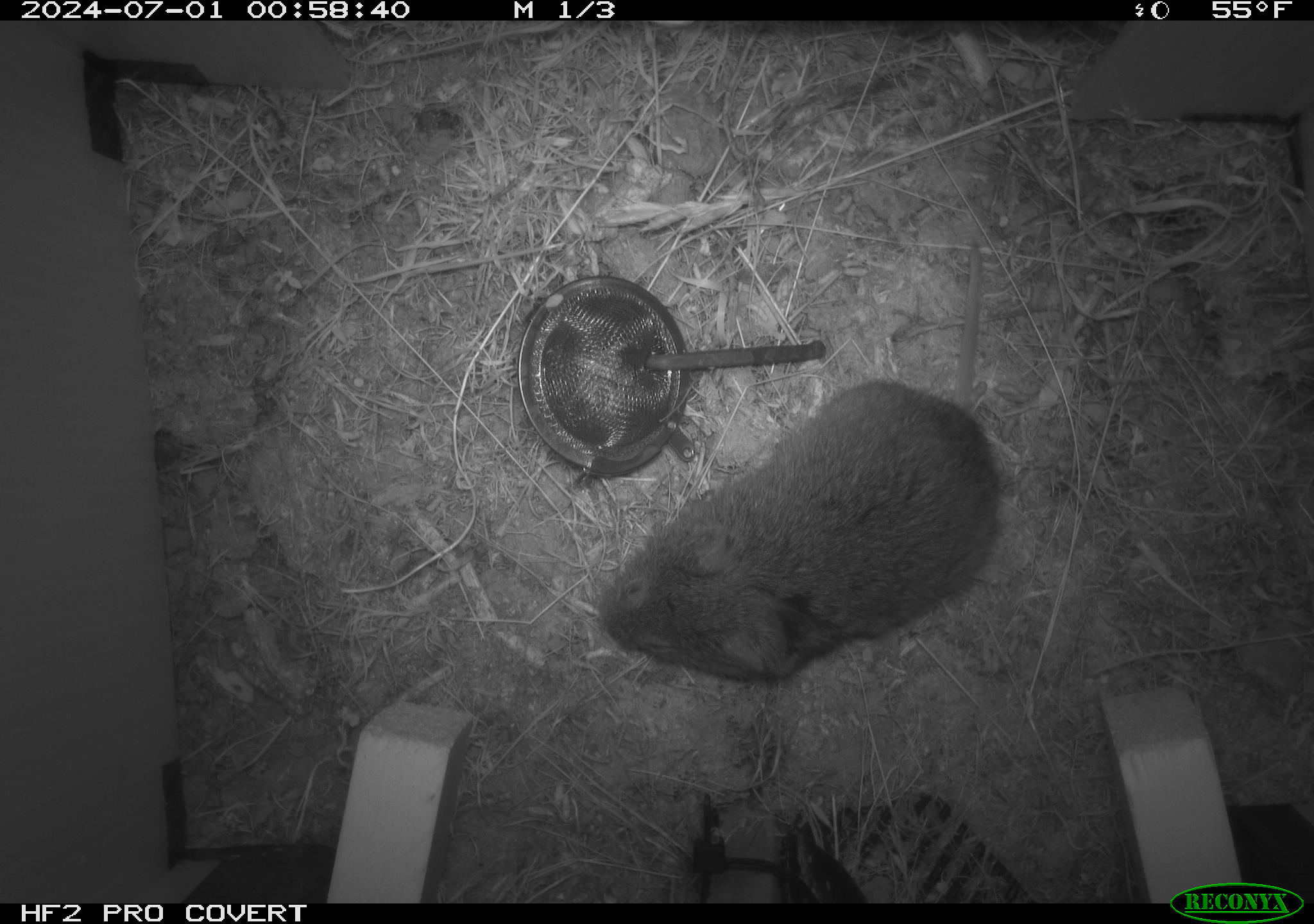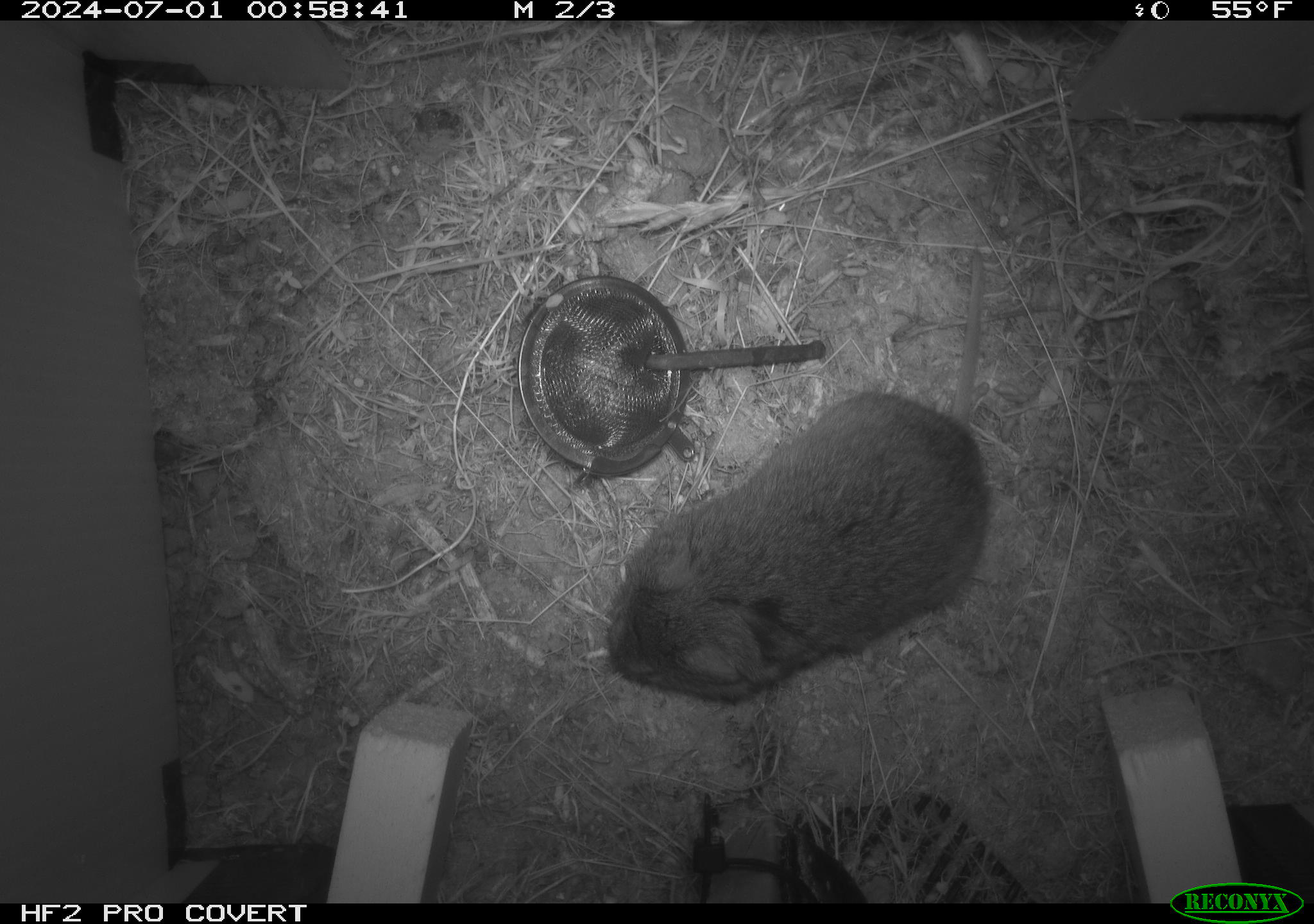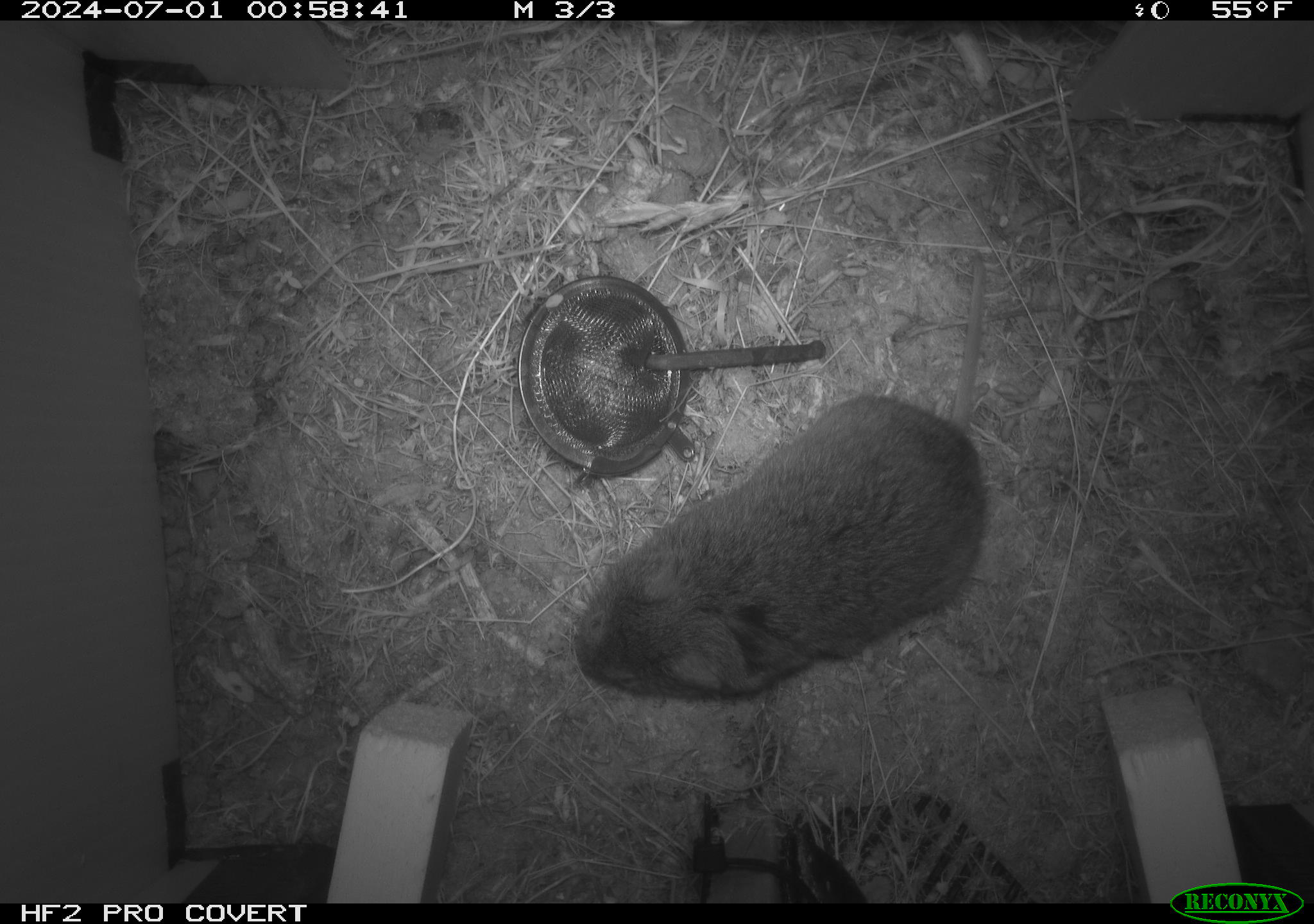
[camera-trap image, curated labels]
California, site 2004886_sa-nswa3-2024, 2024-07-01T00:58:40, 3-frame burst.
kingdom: Animalia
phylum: Chordata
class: Mammalia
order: Rodentia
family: Cricetidae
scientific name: Arvicolinae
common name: voles, lemmings, and muskrats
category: arvicolinae subfamily